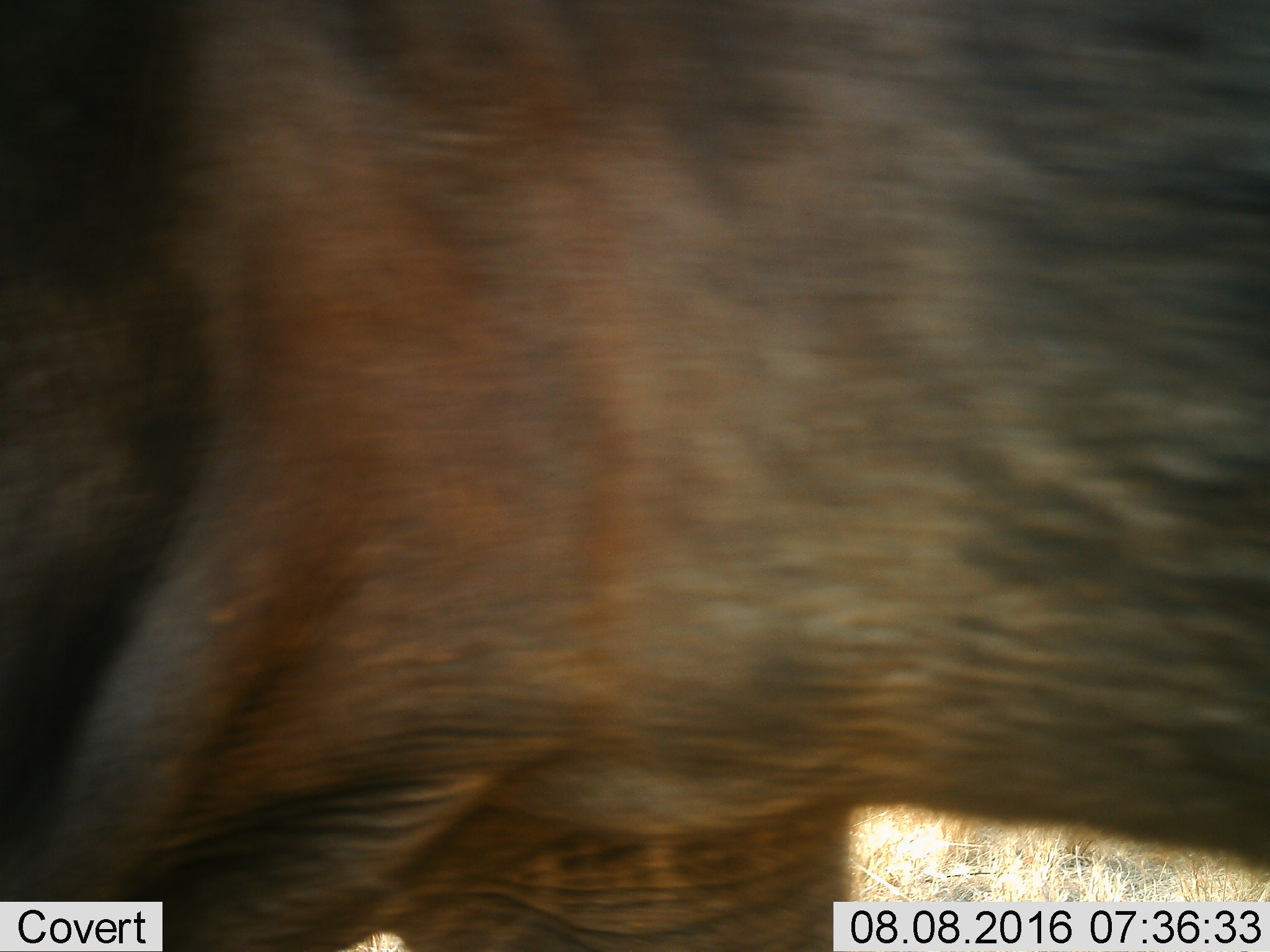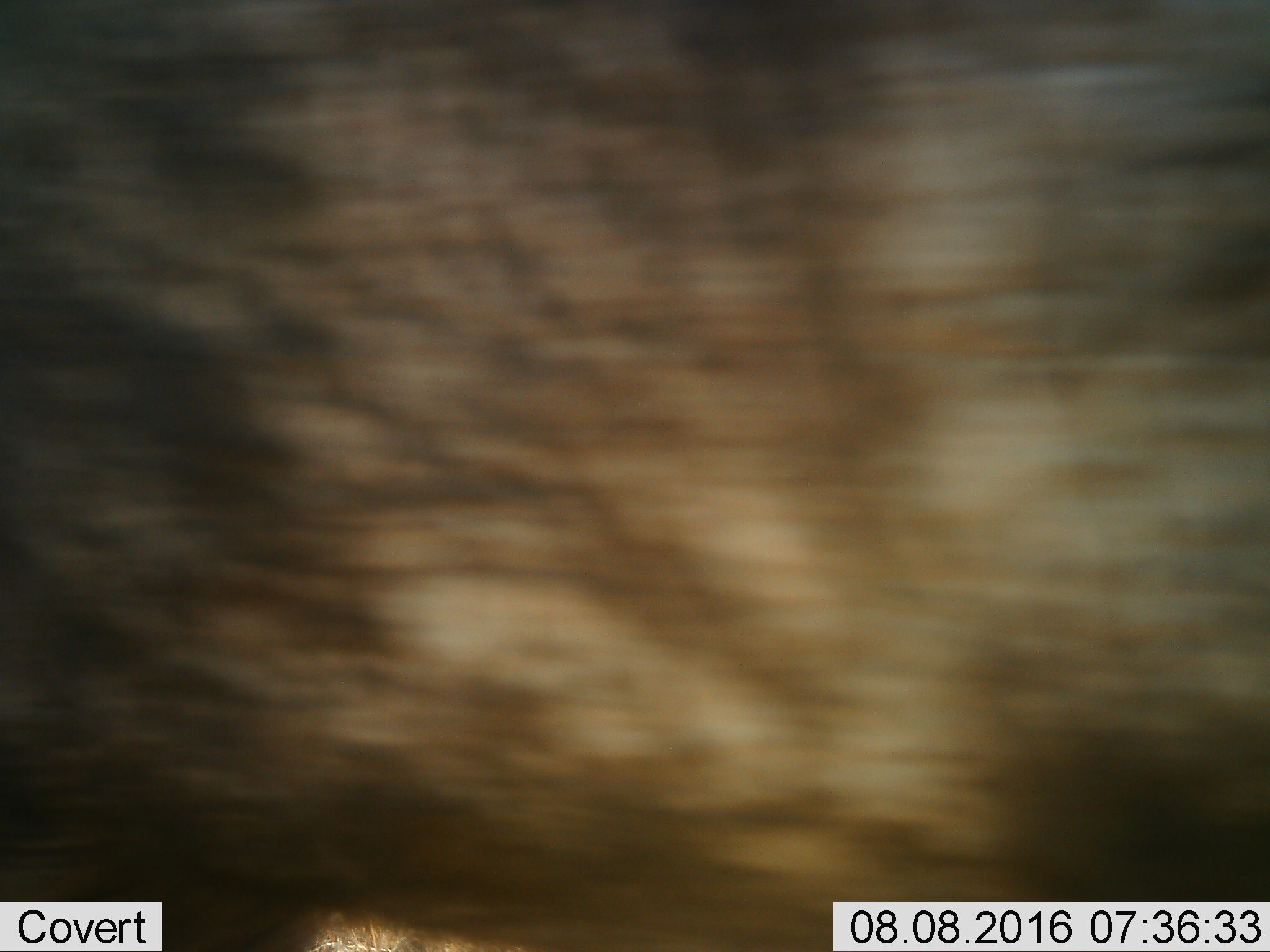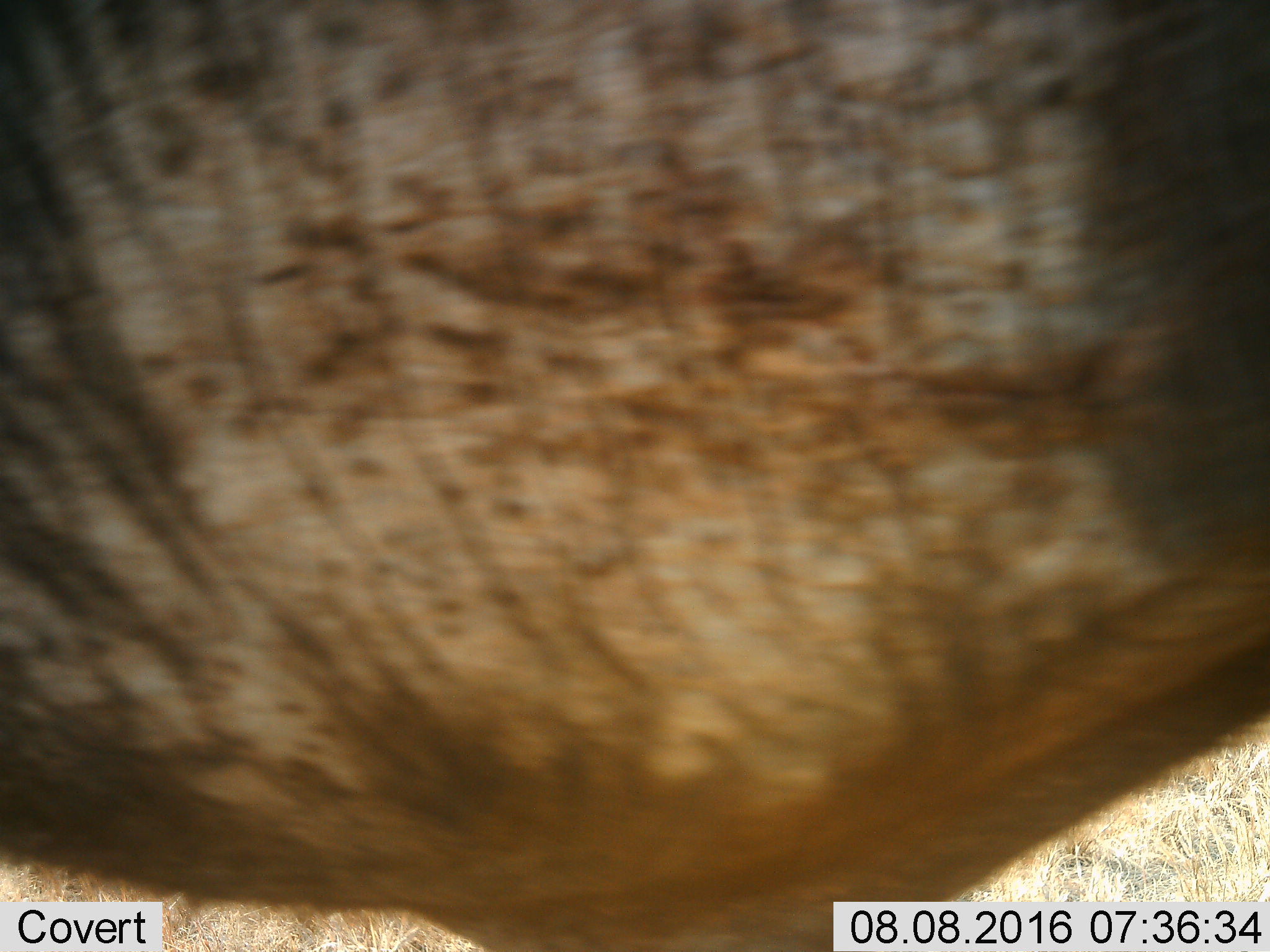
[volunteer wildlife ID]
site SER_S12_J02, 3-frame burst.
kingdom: Animalia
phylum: Chordata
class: Mammalia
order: Proboscidea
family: Elephantidae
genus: Loxodonta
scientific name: Loxodonta africana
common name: african bush elephant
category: elephant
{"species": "elephant (african bush elephant) (Loxodonta africana)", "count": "1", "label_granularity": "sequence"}